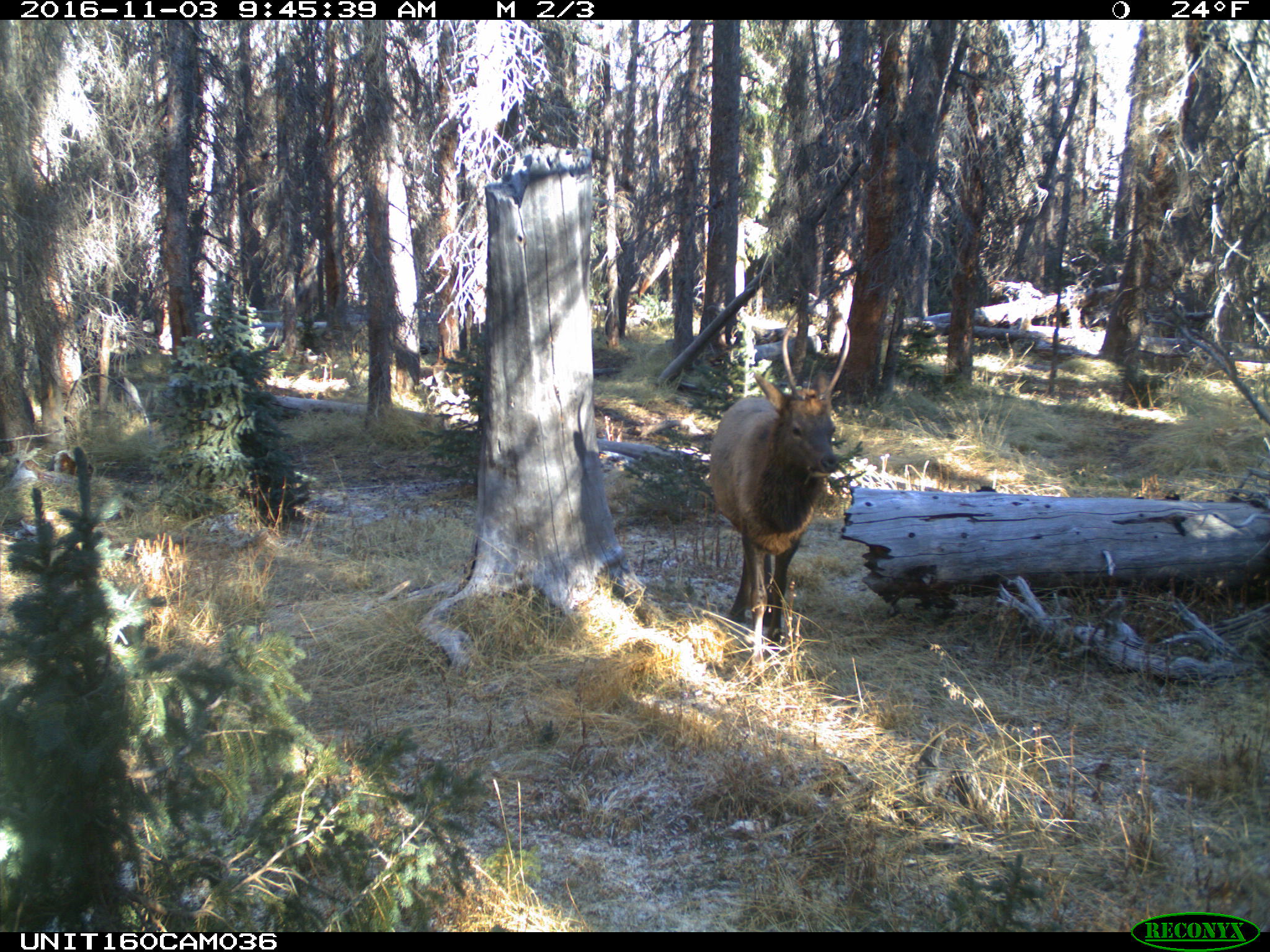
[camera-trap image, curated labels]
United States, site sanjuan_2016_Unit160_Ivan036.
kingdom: Animalia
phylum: Chordata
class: Mammalia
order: Artiodactyla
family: Cervidae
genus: Cervus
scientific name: Cervus elaphus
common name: red deer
Cervus elaphus (red deer).